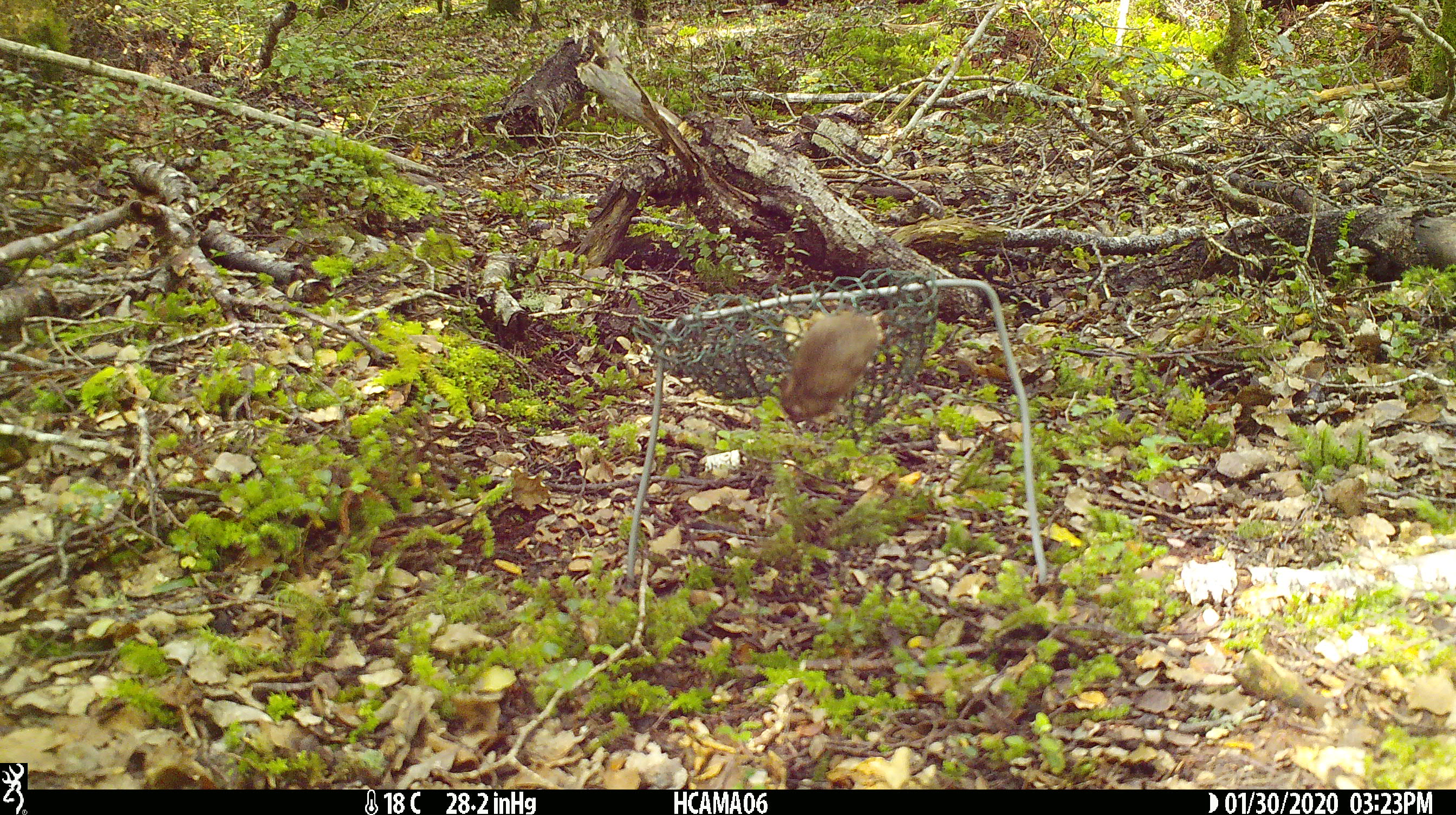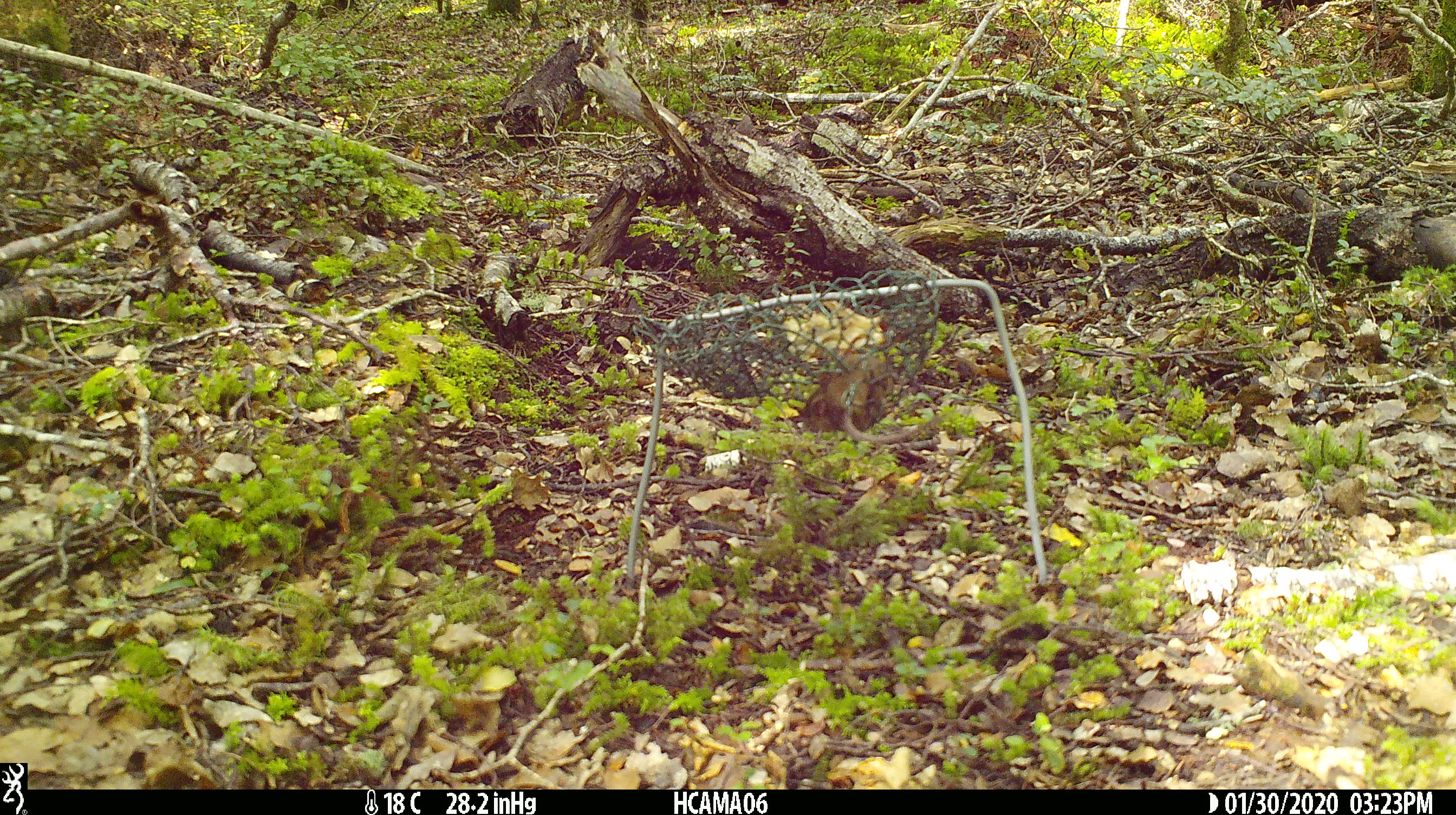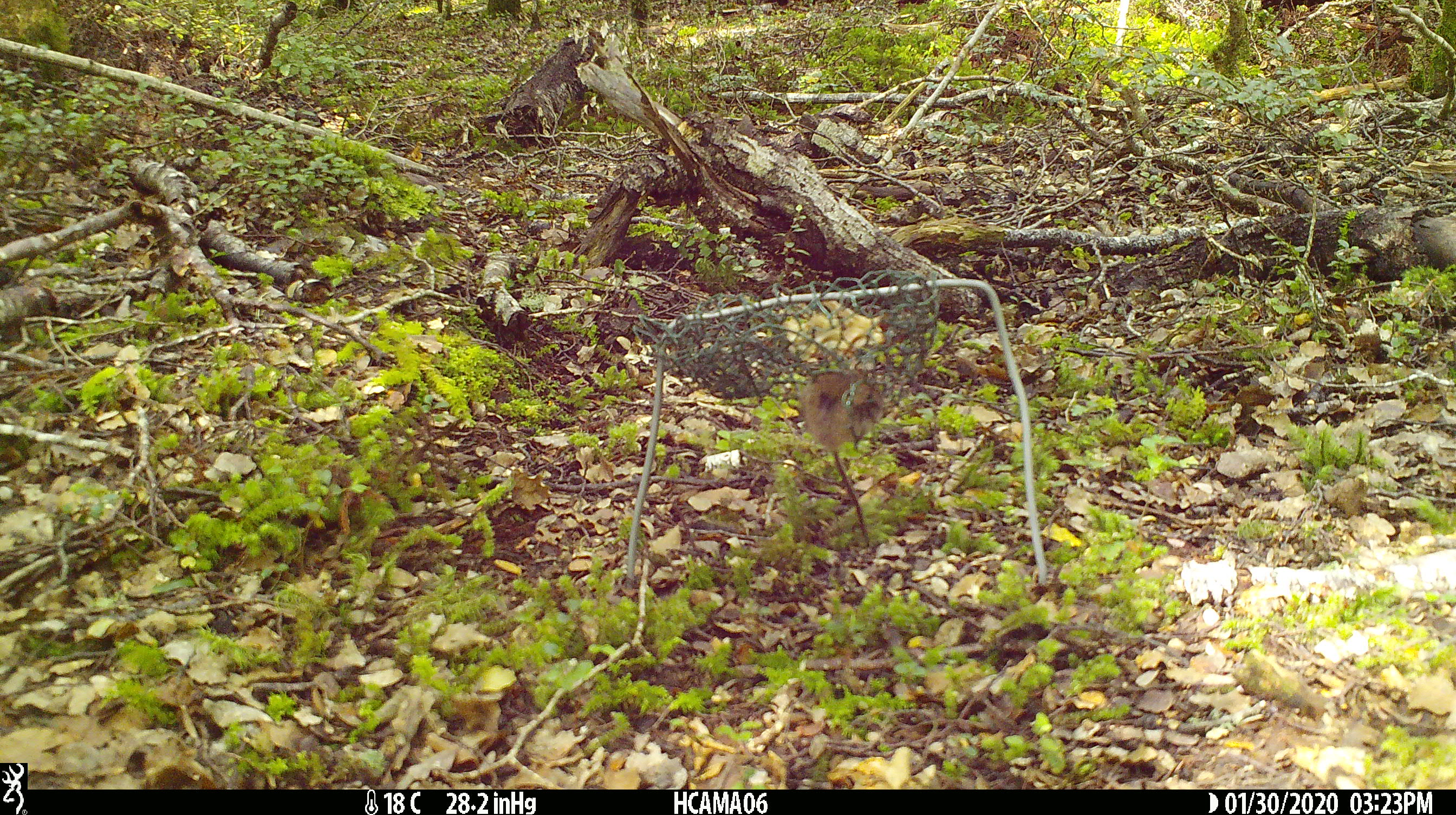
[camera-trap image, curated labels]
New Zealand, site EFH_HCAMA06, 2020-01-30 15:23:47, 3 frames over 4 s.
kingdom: Animalia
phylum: Chordata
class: Mammalia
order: Rodentia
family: Muridae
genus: Mus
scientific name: Mus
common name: mouse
Mouse (Mus).